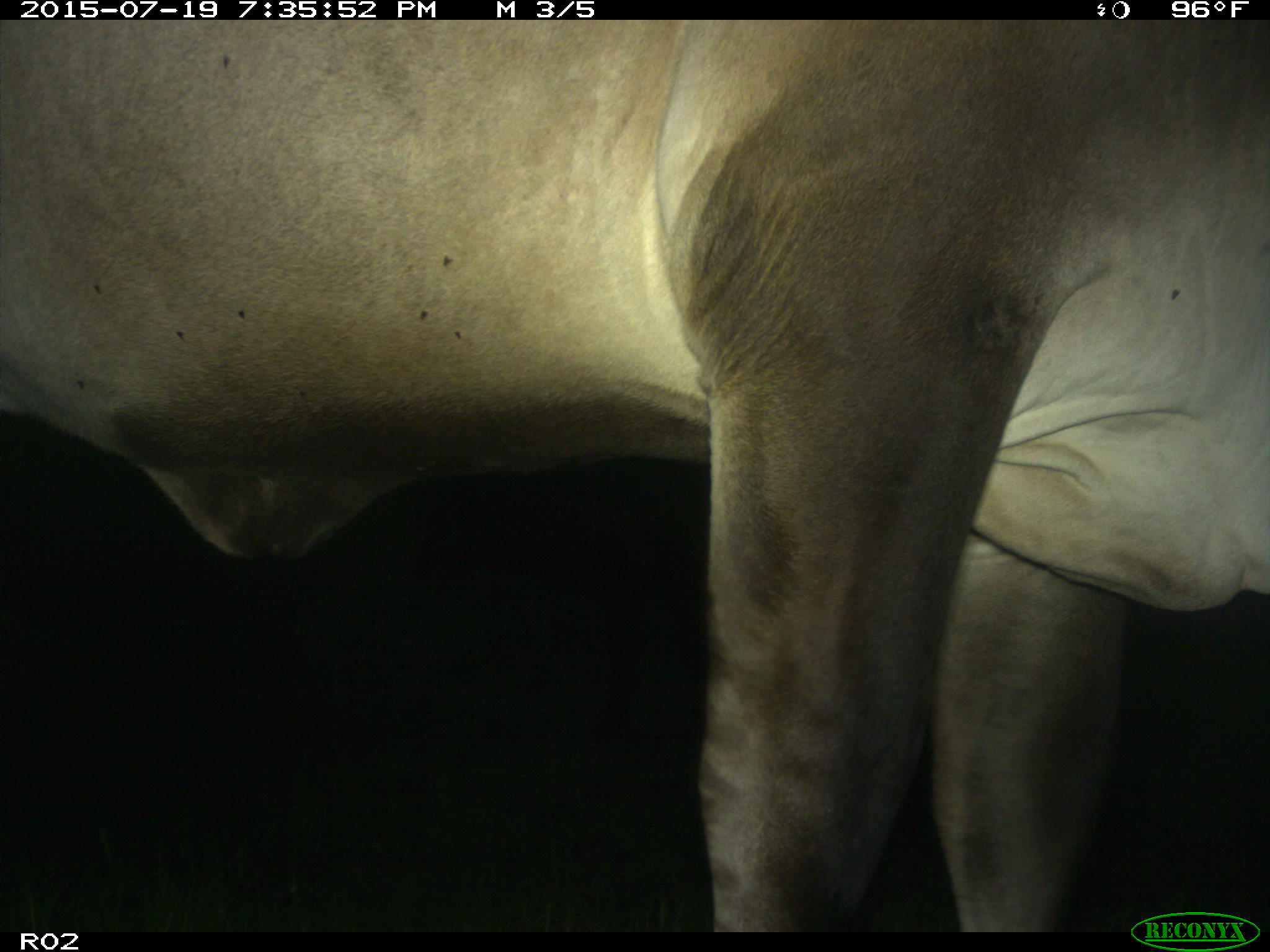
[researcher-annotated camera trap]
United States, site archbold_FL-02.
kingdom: Animalia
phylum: Chordata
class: Mammalia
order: Artiodactyla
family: Bovidae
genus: Bos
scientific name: Bos taurus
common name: domestic cow